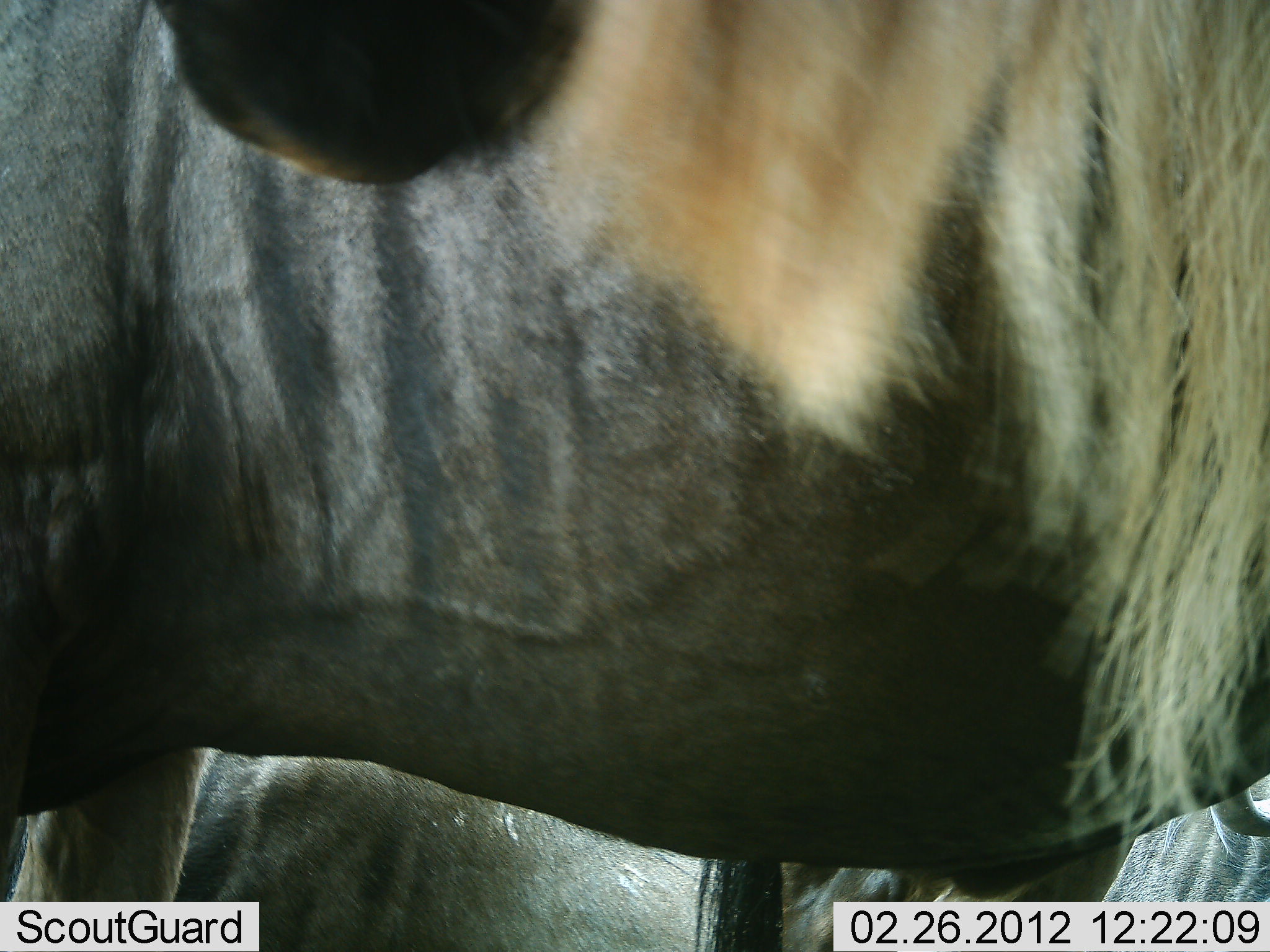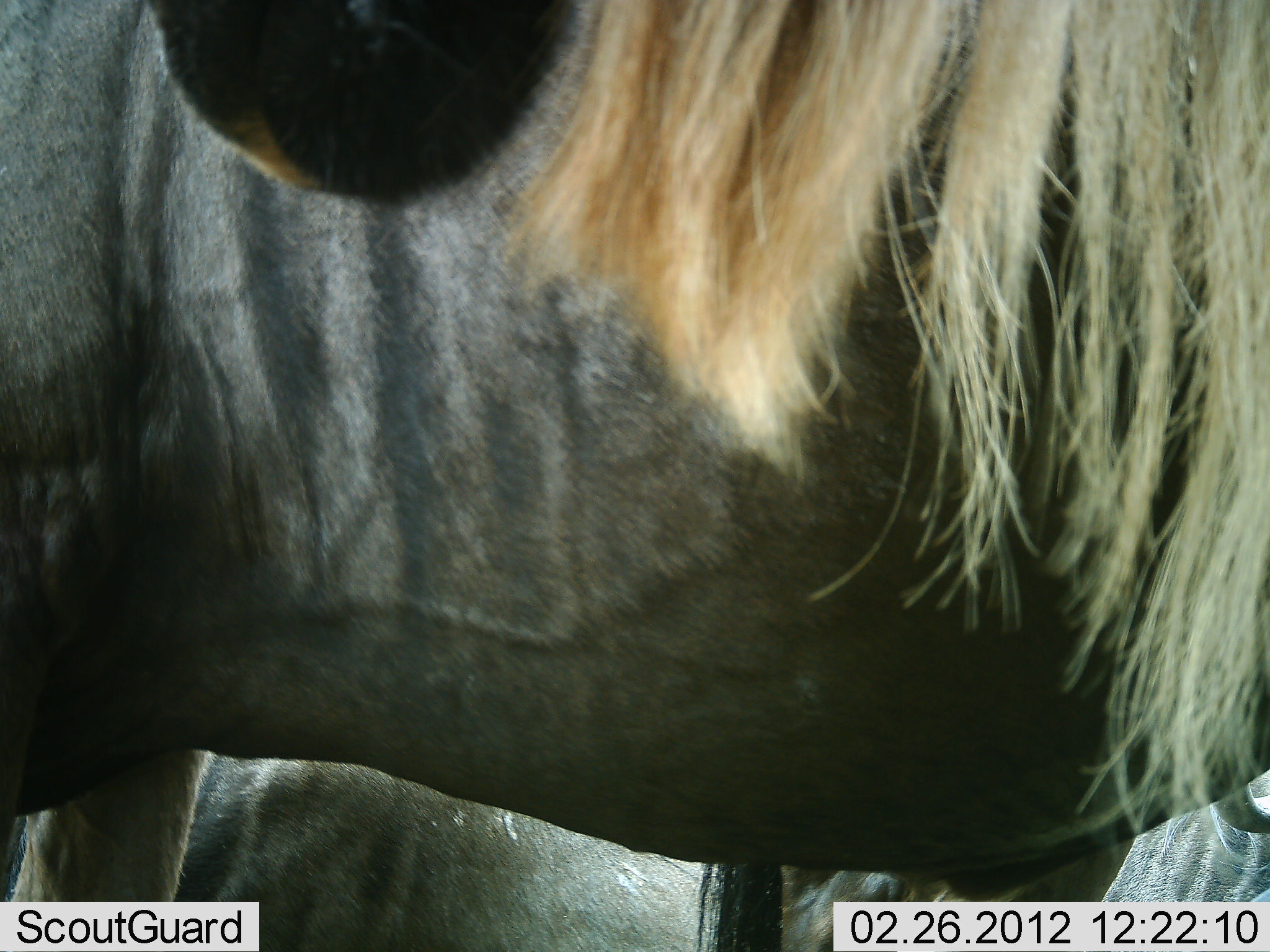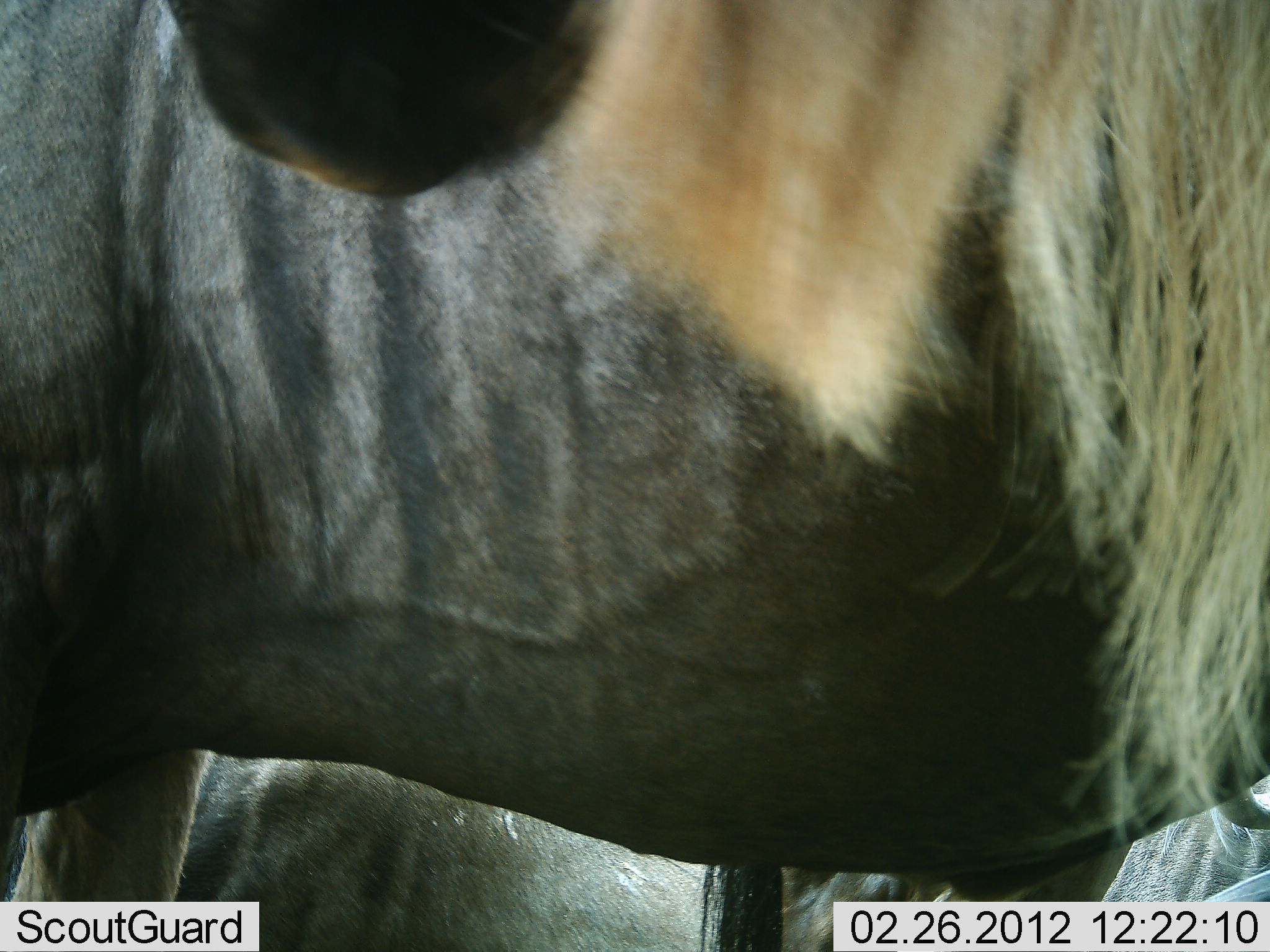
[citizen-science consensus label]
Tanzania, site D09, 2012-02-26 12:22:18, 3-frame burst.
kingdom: Animalia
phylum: Chordata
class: Mammalia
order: Artiodactyla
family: Bovidae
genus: Connochaetes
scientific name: Connochaetes taurinus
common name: blue wildebeest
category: wildebeest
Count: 2.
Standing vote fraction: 93%.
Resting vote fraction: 30%.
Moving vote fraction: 0%.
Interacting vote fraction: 0%.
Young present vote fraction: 0%.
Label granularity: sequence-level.